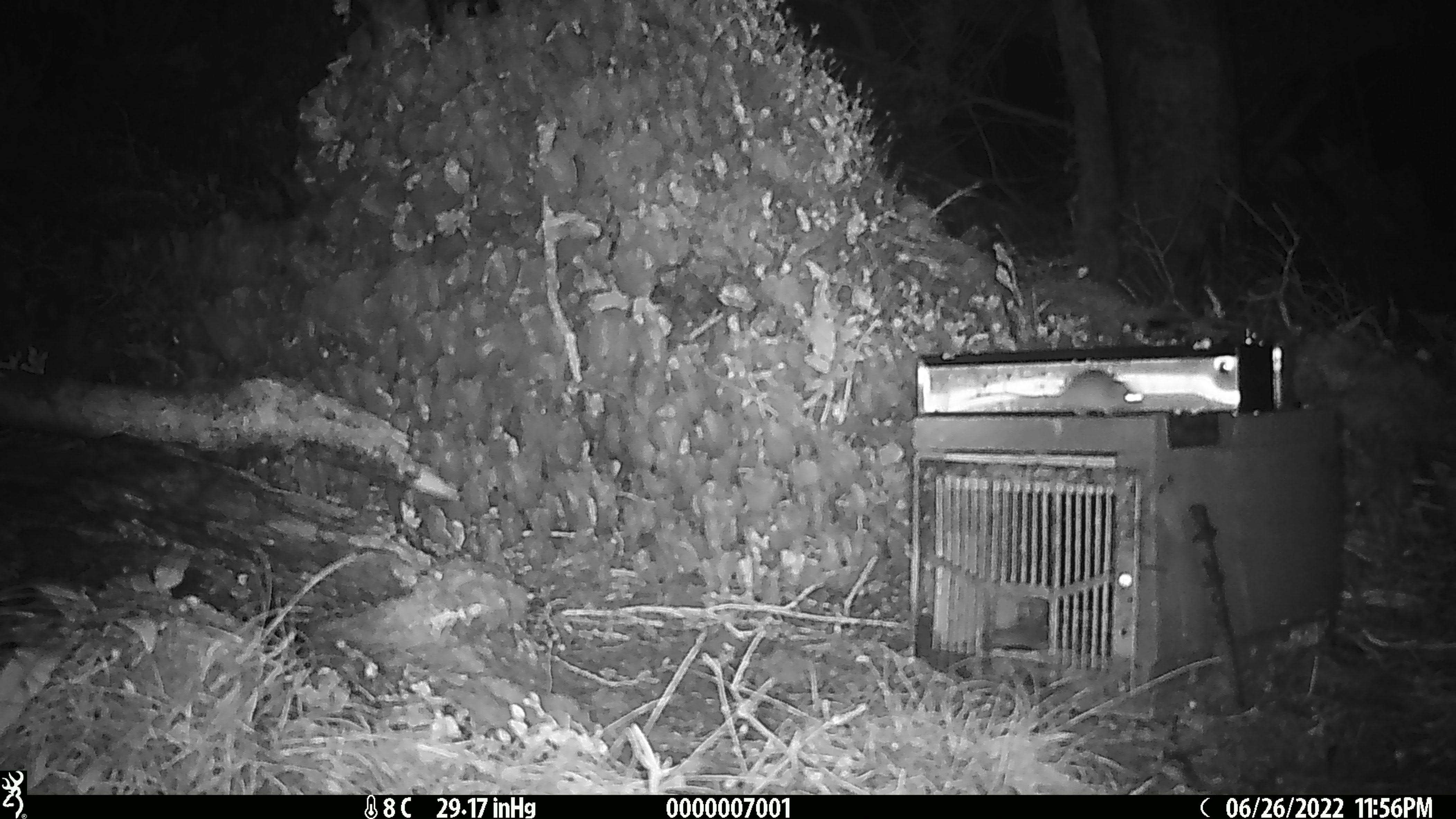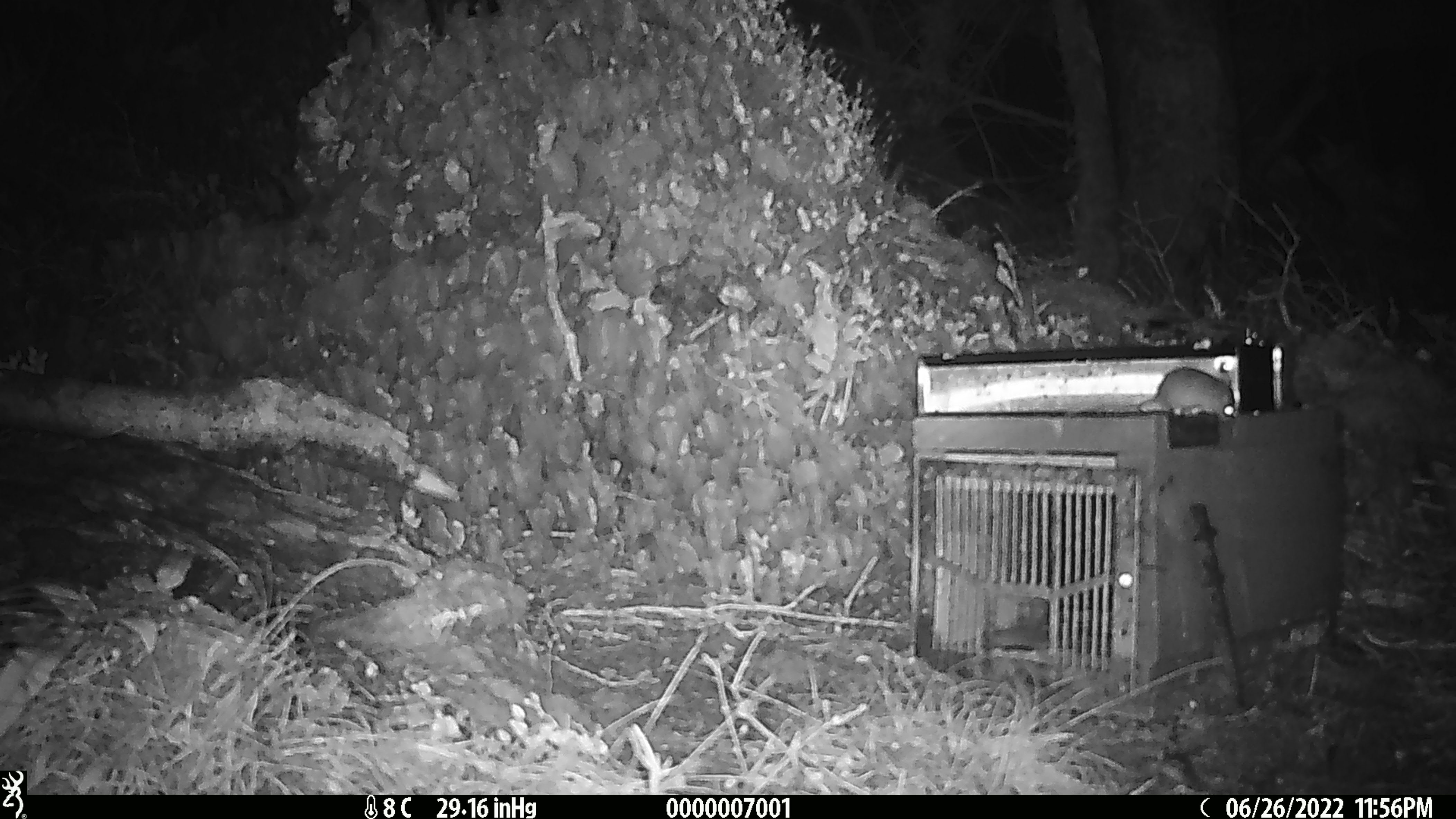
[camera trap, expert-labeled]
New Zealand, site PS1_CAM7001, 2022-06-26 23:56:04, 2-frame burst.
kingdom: Animalia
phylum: Chordata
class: Mammalia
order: Rodentia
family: Muridae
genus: Mus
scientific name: Mus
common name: mouse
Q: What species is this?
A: Mouse (Mus).